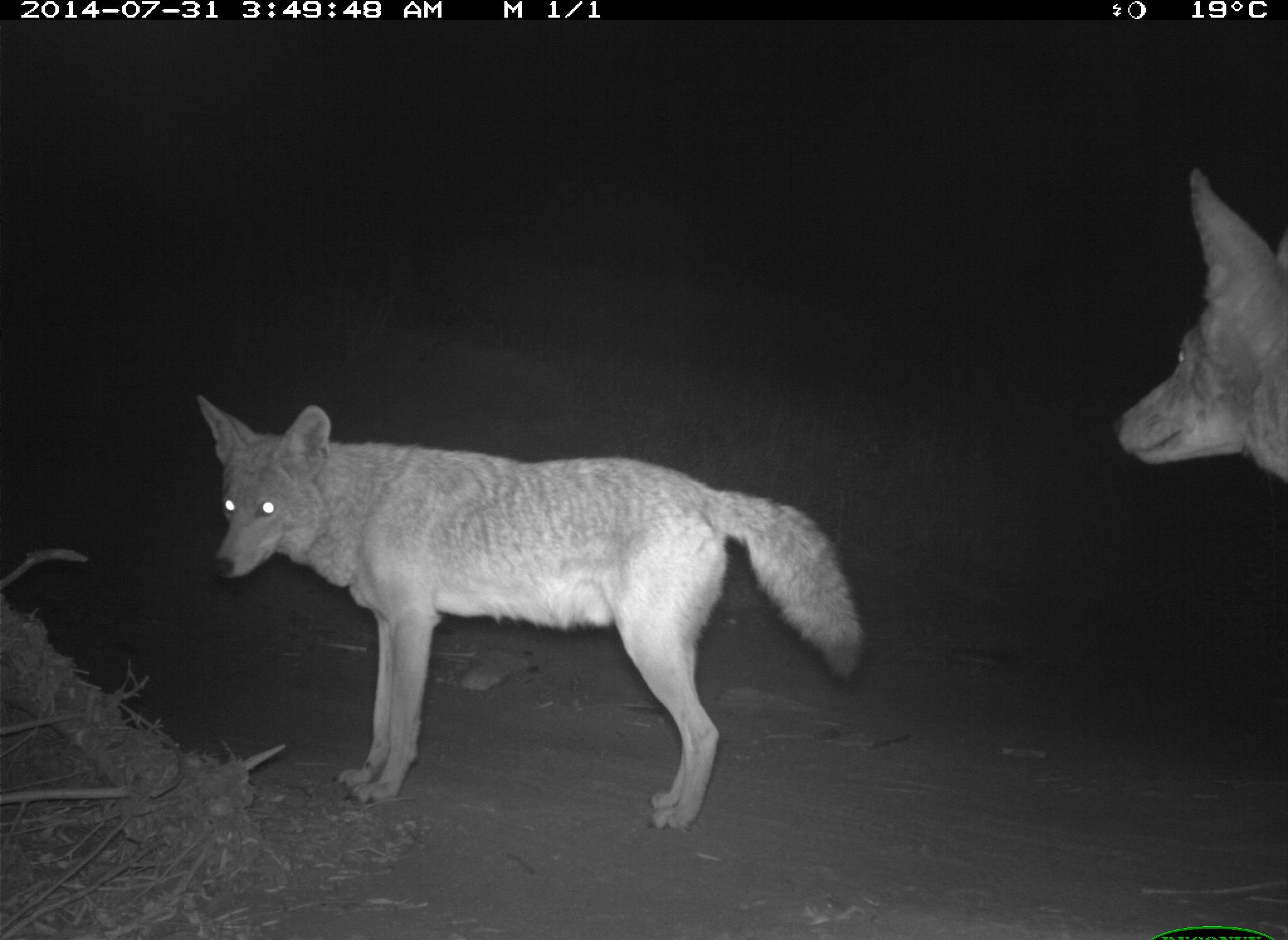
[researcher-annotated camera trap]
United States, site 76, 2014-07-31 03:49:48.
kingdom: Animalia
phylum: Chordata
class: Mammalia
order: Carnivora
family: Canidae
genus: Canis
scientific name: Canis latrans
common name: coyote